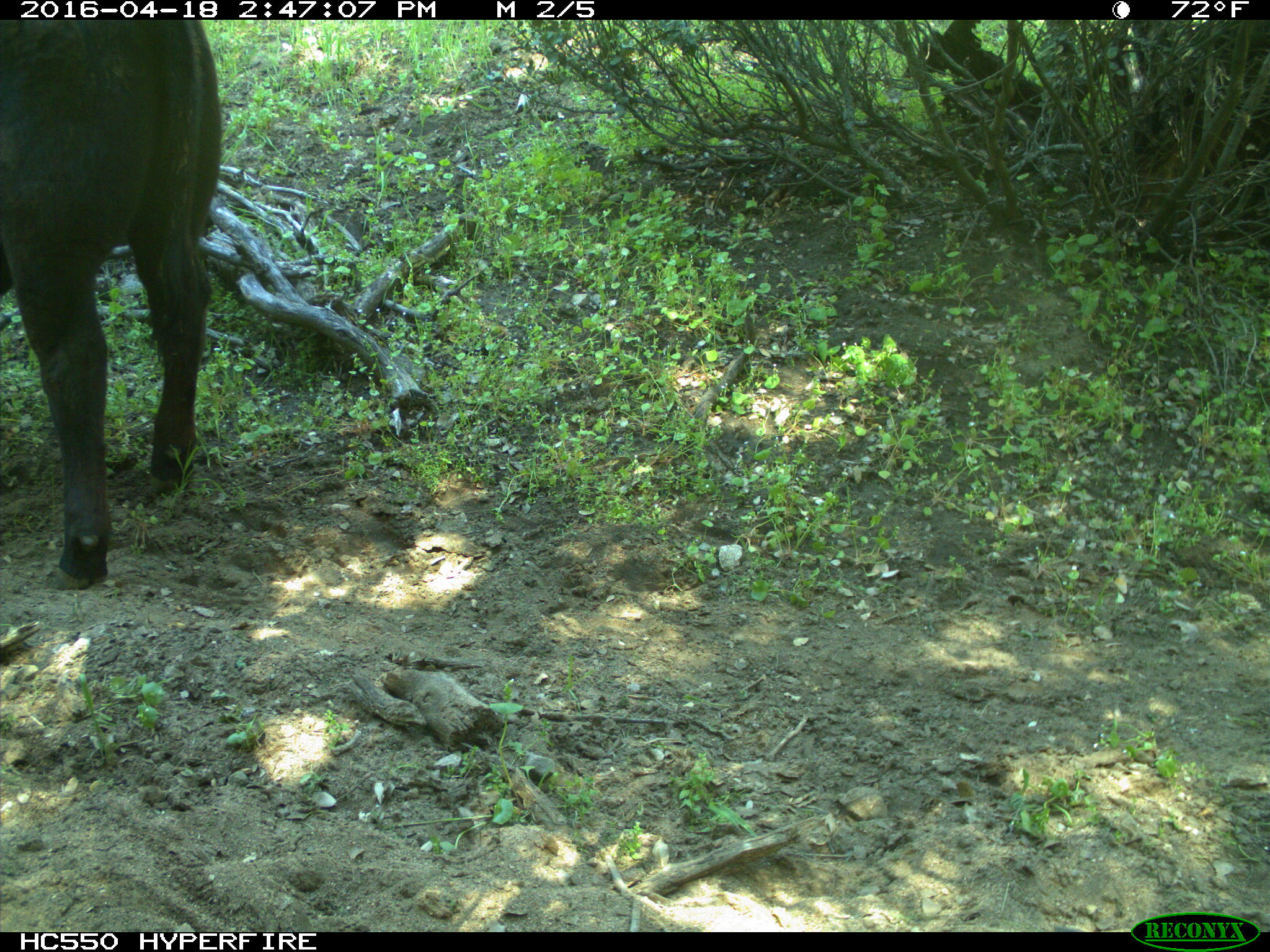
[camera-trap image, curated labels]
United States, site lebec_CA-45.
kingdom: Animalia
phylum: Chordata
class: Mammalia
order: Artiodactyla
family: Bovidae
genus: Bos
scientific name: Bos taurus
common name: domestic cow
Bos taurus (domestic cow).